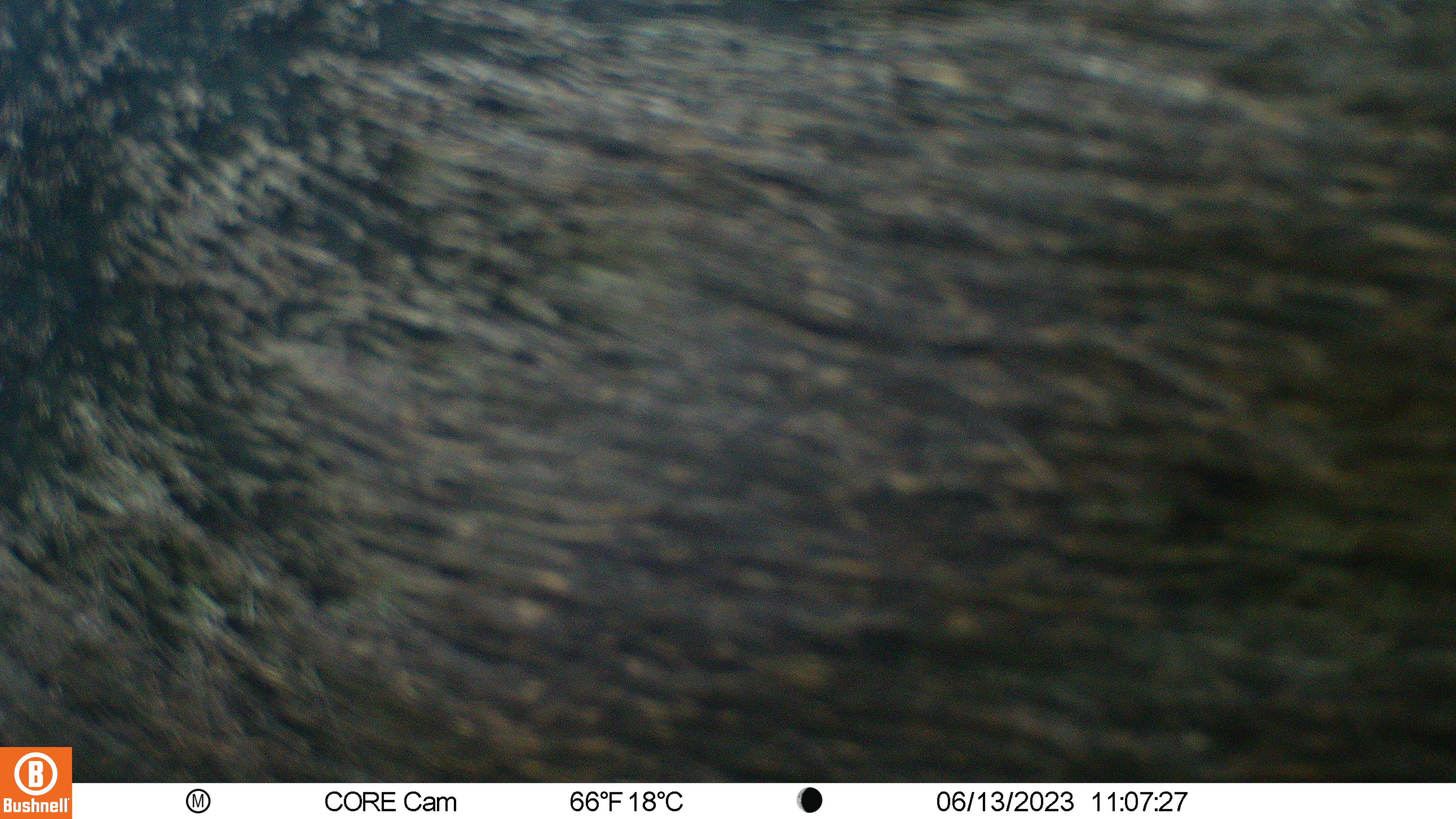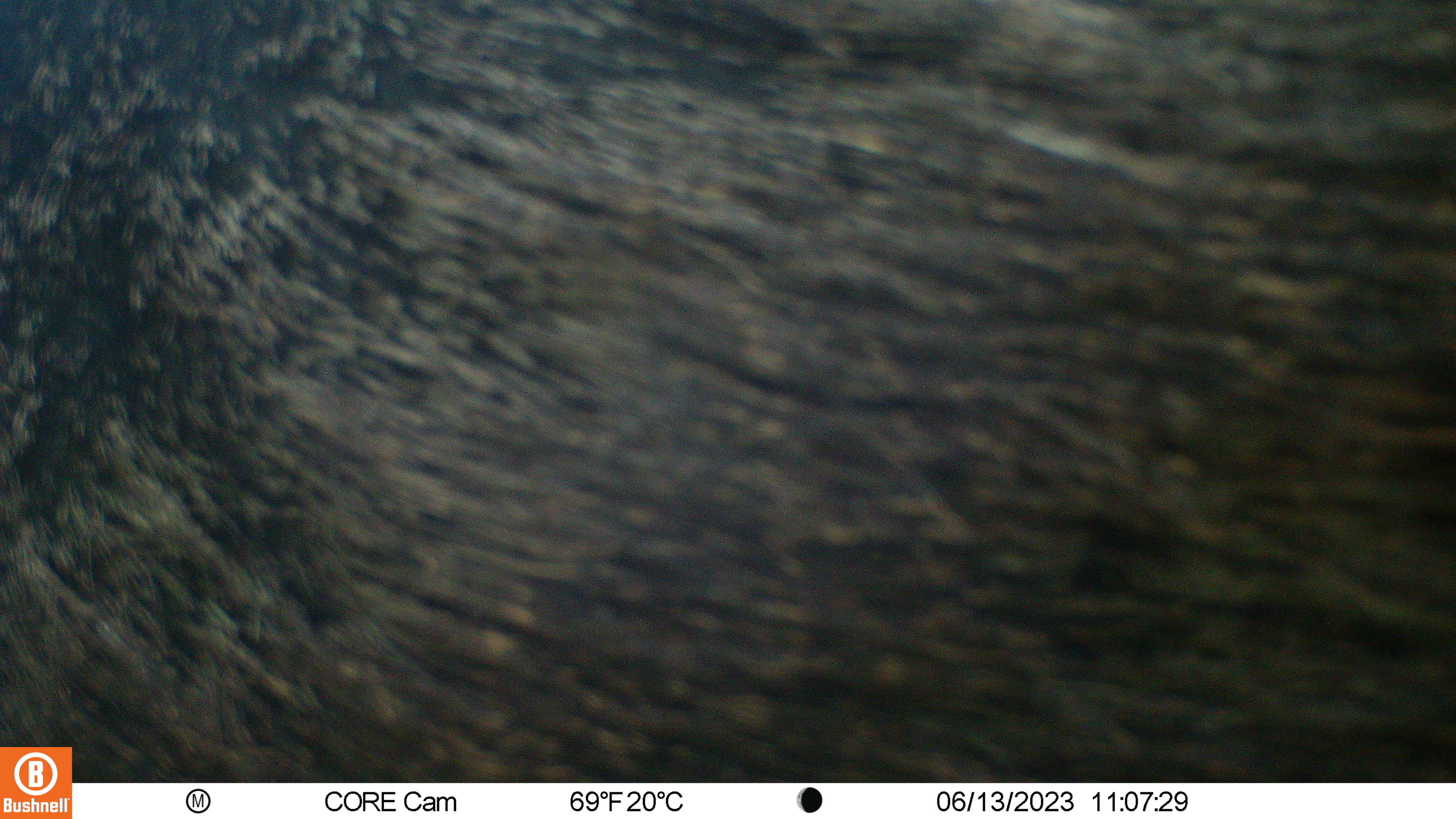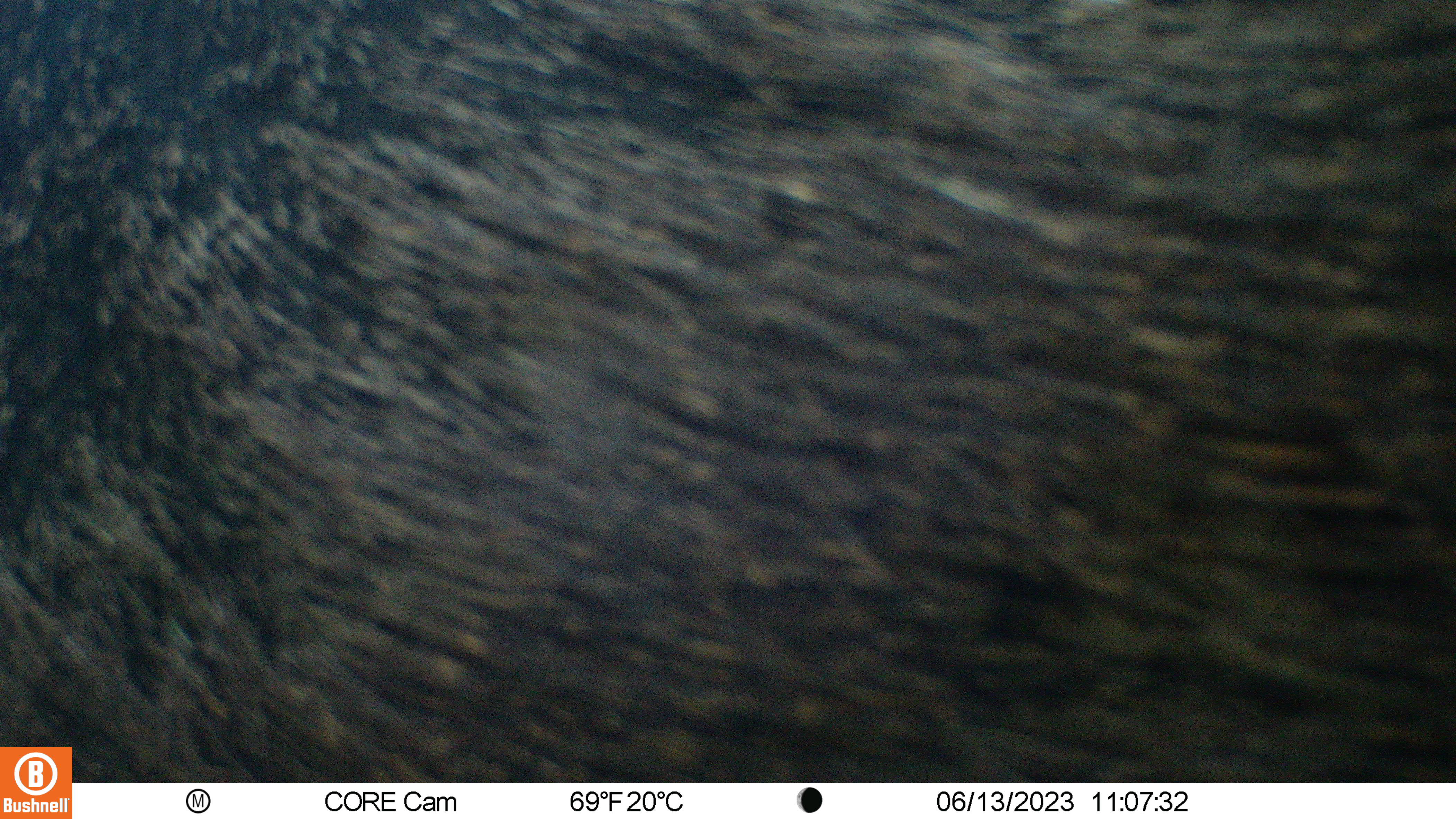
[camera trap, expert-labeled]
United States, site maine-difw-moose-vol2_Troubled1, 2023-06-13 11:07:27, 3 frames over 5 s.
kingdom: Animalia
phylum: Chordata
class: Mammalia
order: Carnivora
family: Ursidae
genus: Ursus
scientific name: Ursus americanus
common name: black bear